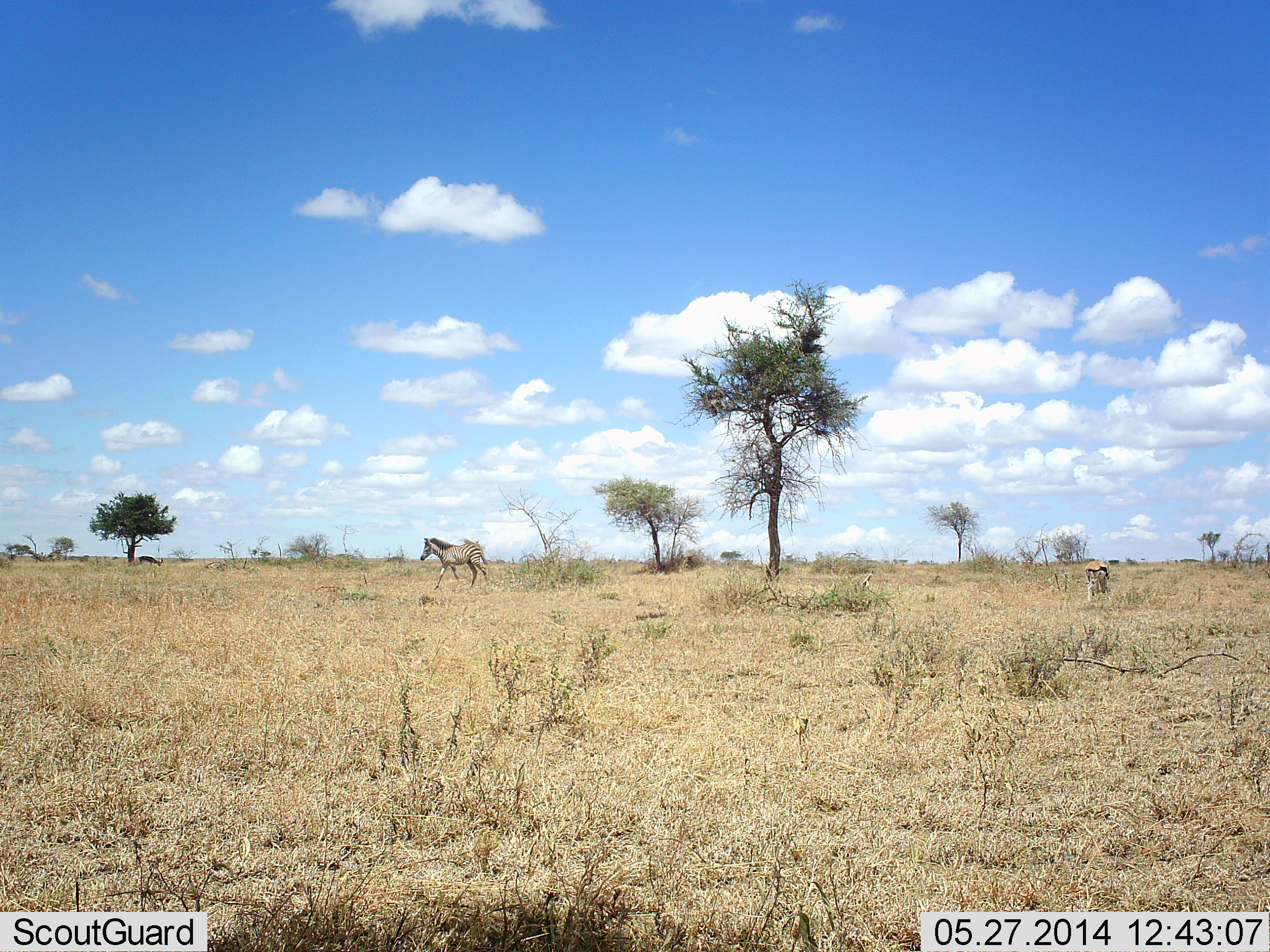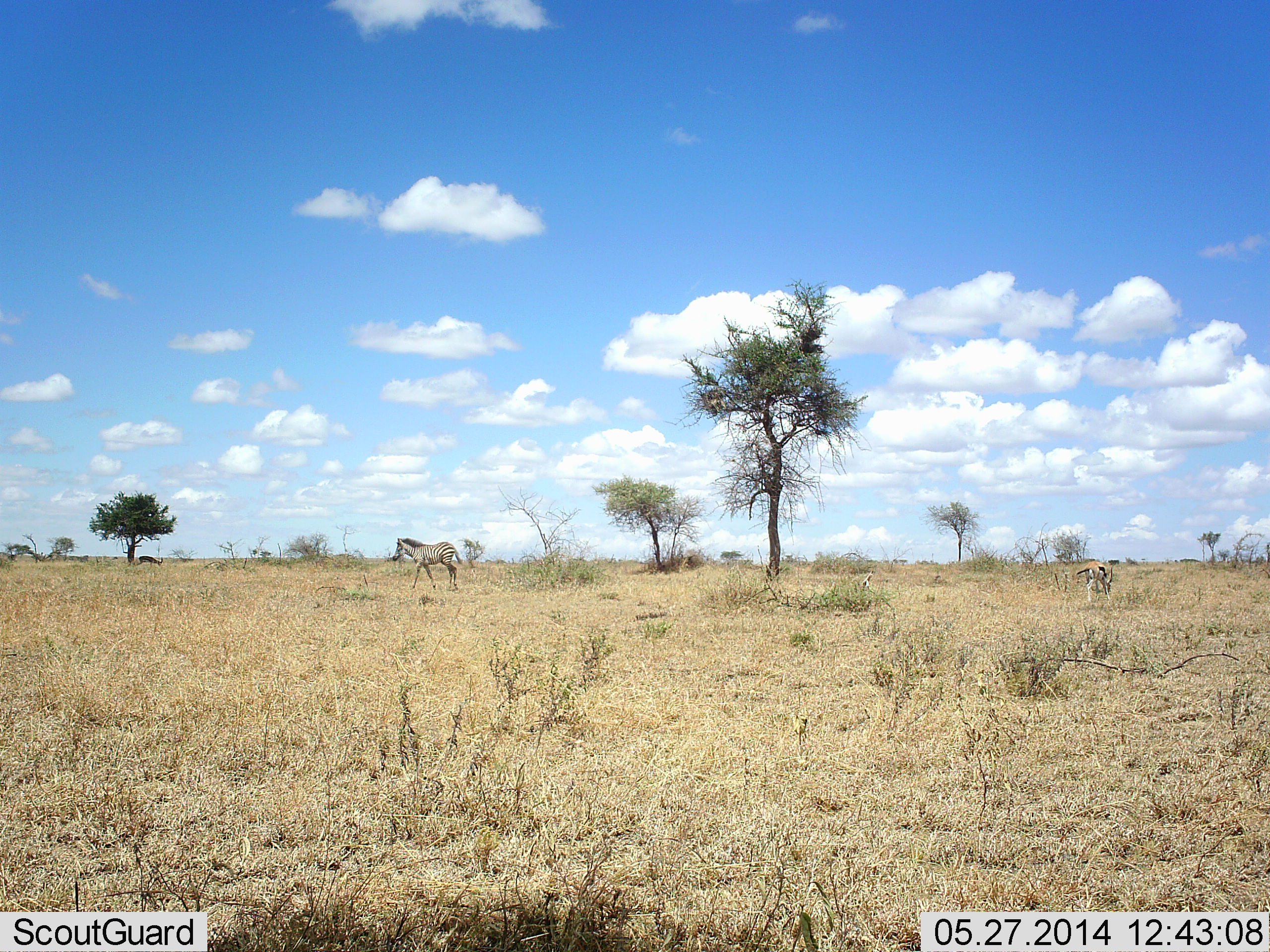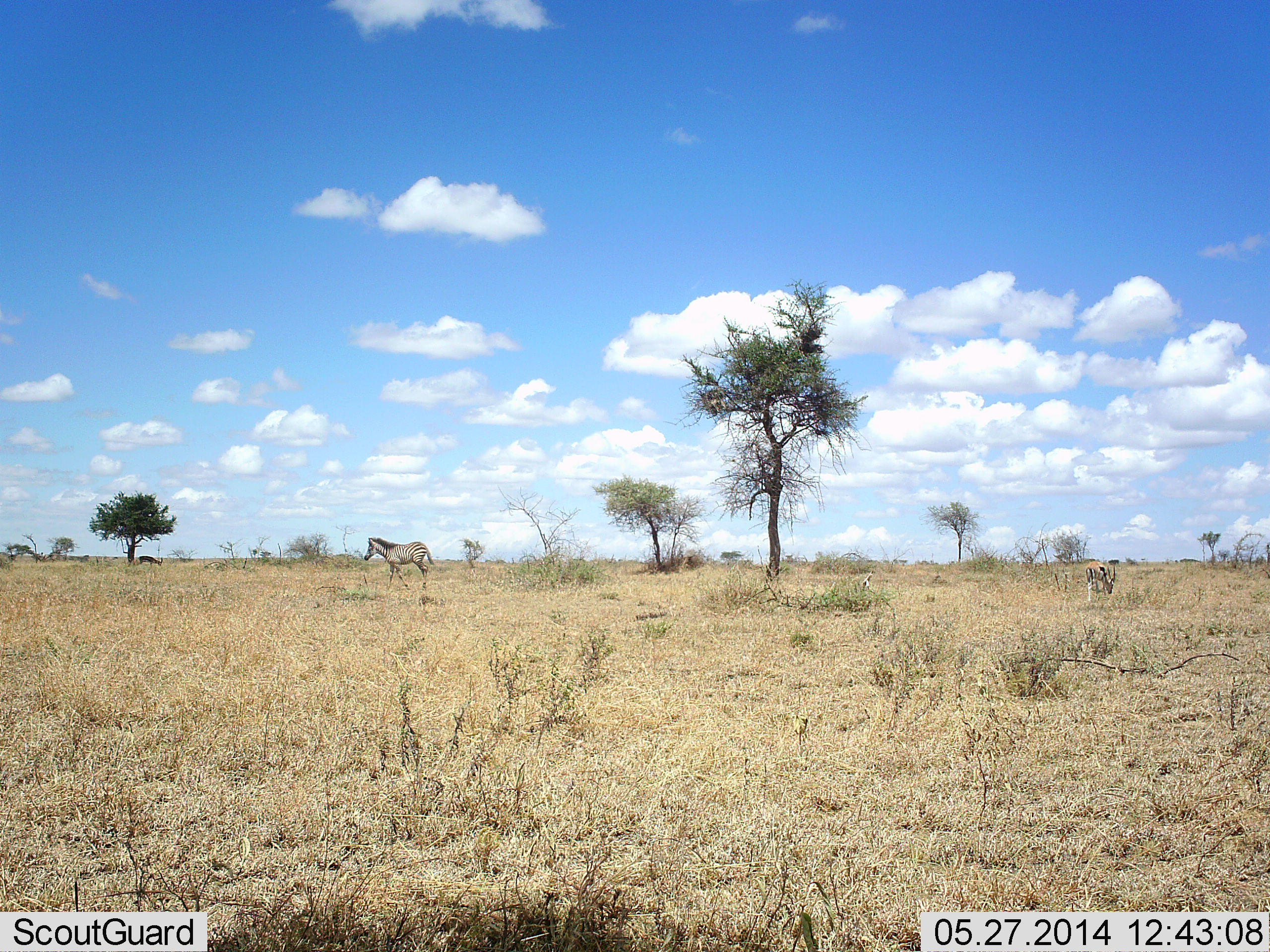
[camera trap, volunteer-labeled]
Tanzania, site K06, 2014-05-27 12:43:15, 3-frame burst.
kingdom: Animalia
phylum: Chordata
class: Mammalia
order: Artiodactyla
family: Bovidae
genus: Eudorcas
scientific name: Eudorcas thomsonii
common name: thomson's gazelle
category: gazellethomsons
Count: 1.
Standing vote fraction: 40%.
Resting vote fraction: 0%.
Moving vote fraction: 0%.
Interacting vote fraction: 0%.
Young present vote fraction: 0%.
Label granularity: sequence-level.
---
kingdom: Animalia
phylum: Chordata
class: Mammalia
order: Perissodactyla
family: Equidae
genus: Equus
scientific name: Equus quagga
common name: plains zebra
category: zebra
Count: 1.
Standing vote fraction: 0%.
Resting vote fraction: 0%.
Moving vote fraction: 100%.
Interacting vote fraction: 0%.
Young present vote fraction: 14%.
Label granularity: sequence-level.